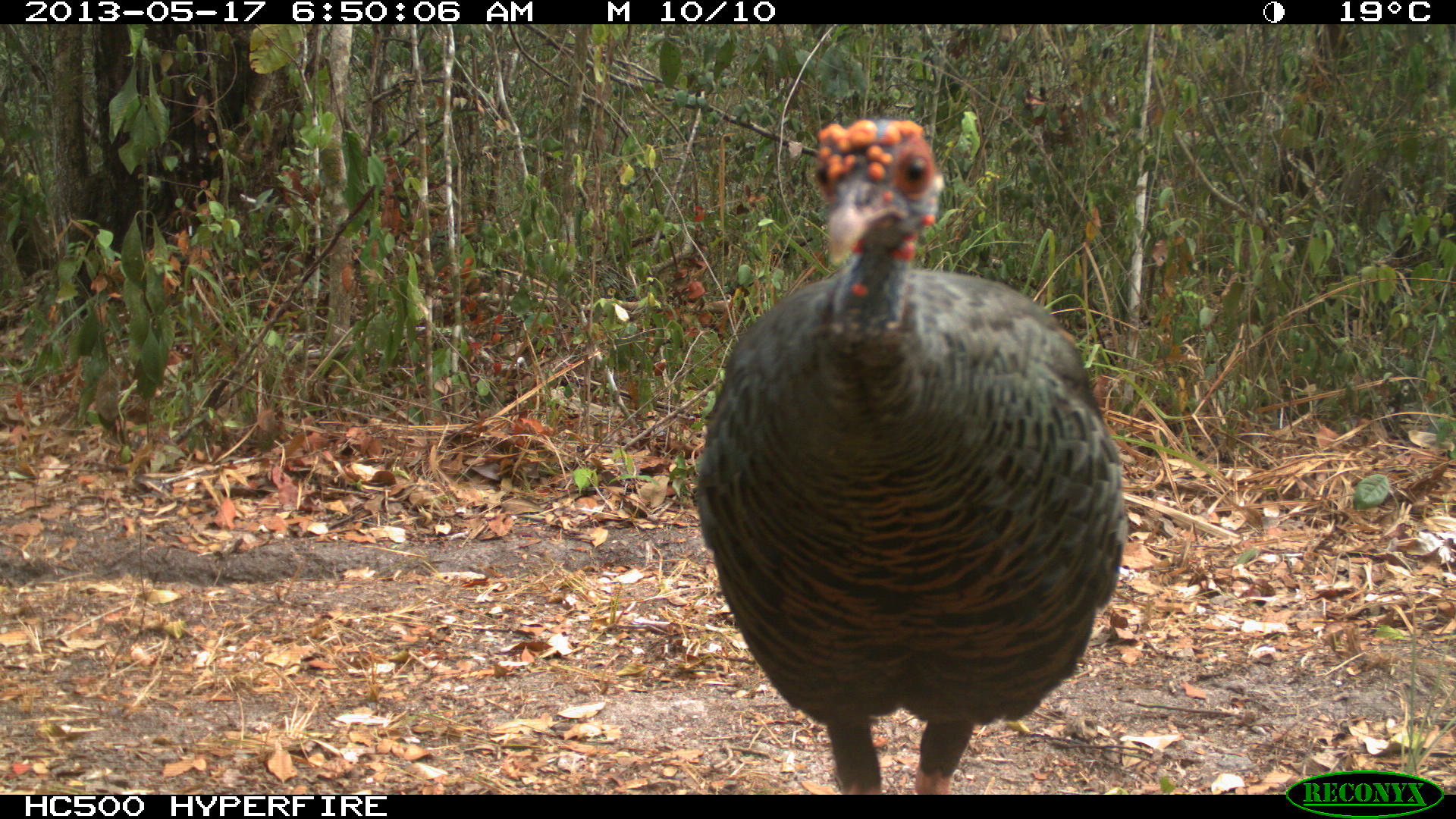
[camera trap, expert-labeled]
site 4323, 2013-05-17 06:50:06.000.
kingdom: Animalia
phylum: Chordata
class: Aves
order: Galliformes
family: Phasianidae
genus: Meleagris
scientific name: Meleagris ocellata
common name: ocellated turkey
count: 1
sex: female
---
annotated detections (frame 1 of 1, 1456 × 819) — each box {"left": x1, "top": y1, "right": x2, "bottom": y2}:
meleagris ocellata: {"left": 693, "top": 117, "right": 1126, "bottom": 794}